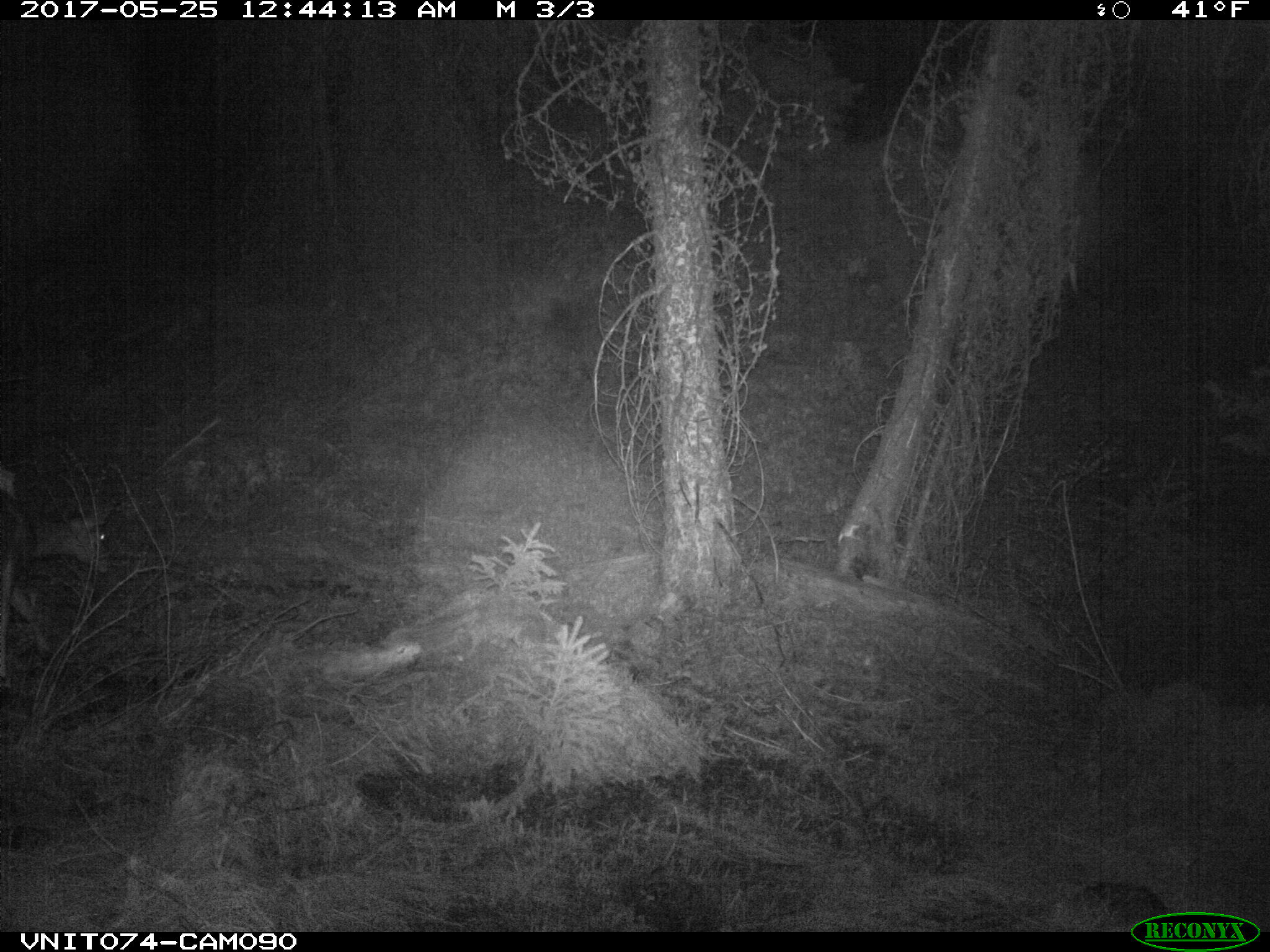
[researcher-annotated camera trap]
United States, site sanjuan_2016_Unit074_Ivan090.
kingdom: Animalia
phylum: Chordata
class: Mammalia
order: Artiodactyla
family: Cervidae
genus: Odocoileus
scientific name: Odocoileus hemionus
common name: mule deer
Odocoileus hemionus (mule deer).